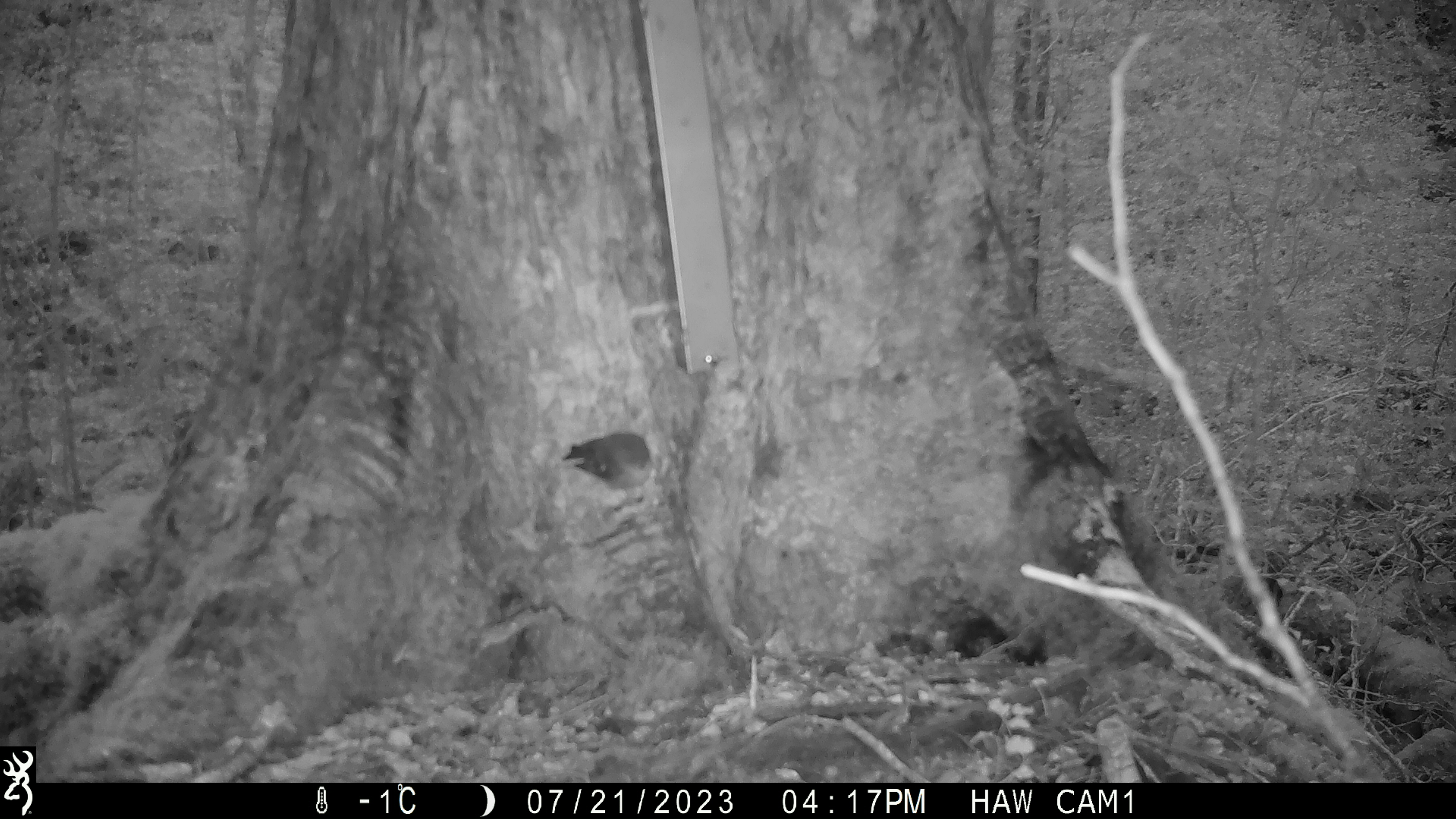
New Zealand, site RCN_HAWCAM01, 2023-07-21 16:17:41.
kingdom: Animalia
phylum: Chordata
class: Aves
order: Passeriformes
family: Petroicidae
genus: Petroica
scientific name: Petroica australis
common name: new zealand robin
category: robin